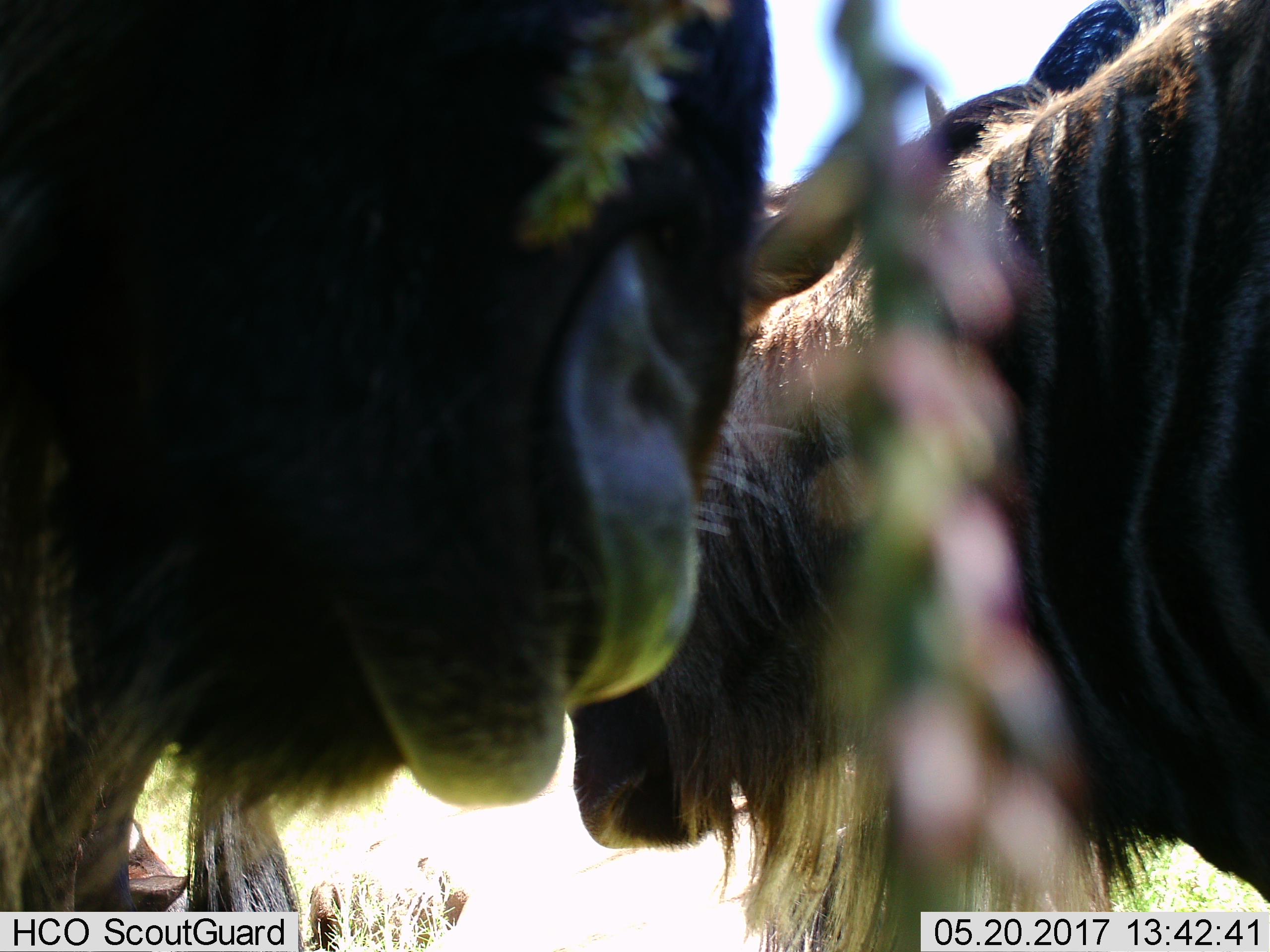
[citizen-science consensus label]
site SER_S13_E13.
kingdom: Animalia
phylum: Chordata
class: Mammalia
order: Artiodactyla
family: Bovidae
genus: Connochaetes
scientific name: Connochaetes taurinus taurinus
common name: blue wildebeest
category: wildebeestblue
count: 3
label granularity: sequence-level